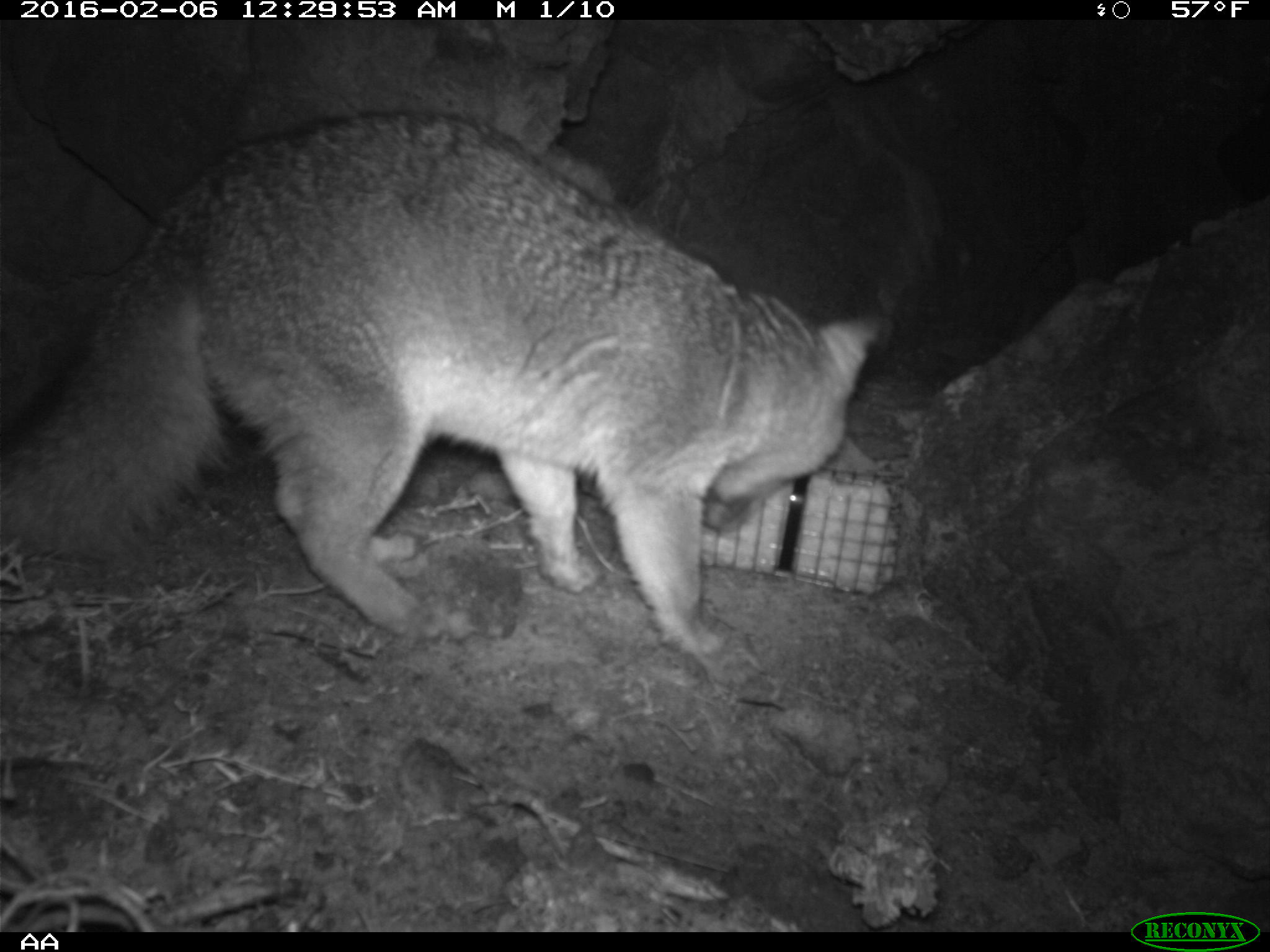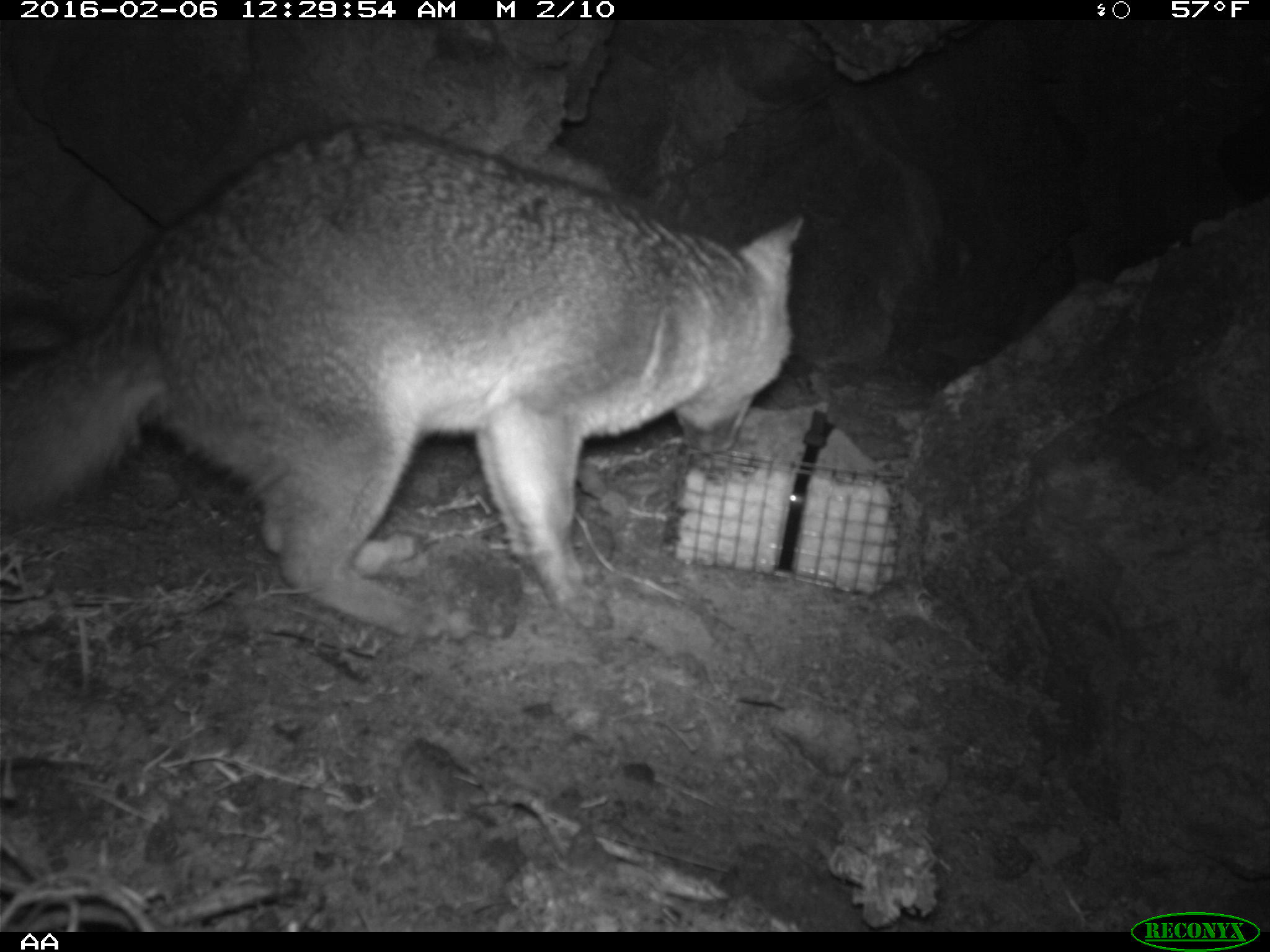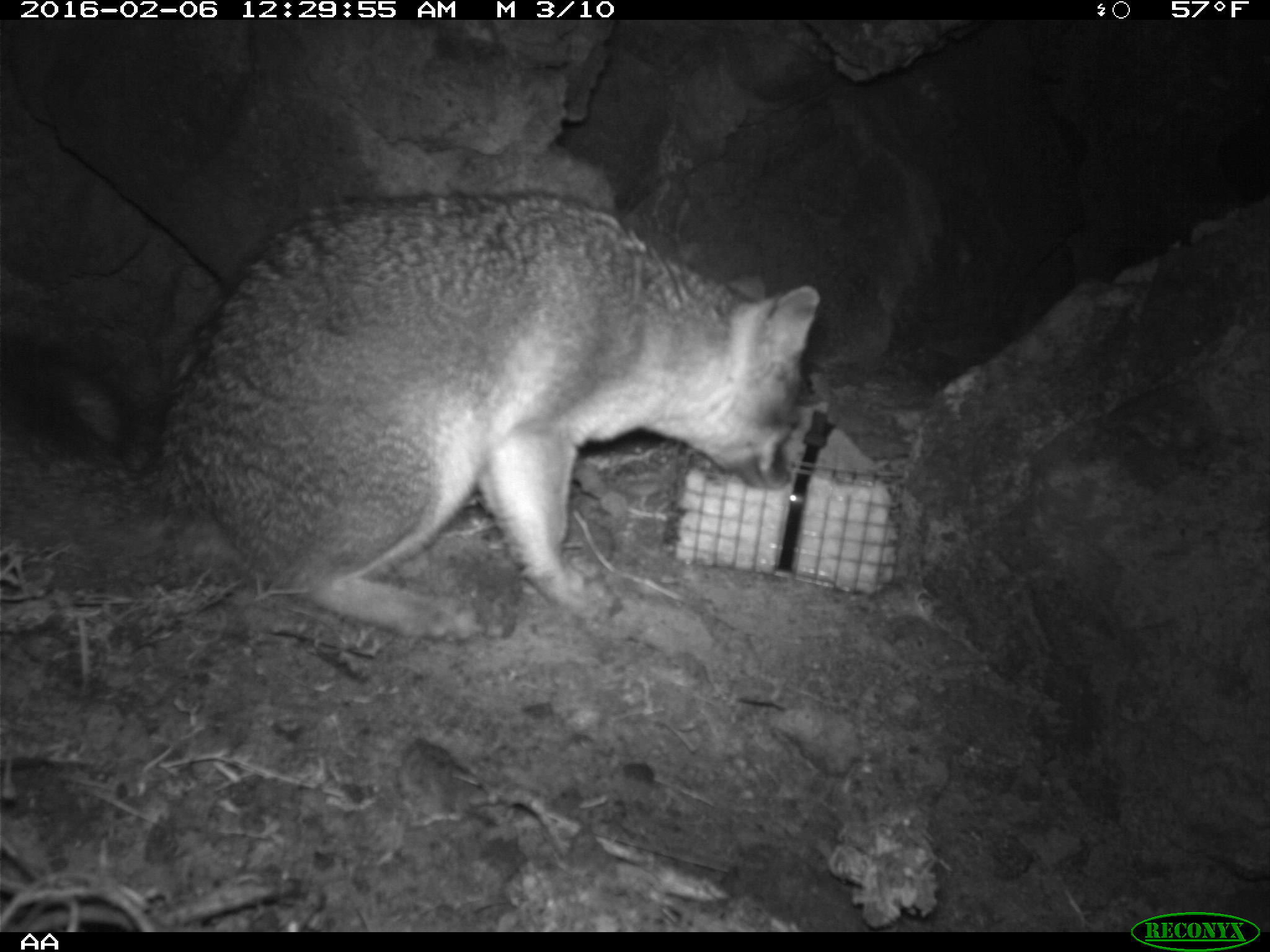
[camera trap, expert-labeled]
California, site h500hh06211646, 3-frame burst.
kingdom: Animalia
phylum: Chordata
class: Mammalia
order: Carnivora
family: Canidae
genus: Urocyon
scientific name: Urocyon littoralis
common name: island fox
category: fox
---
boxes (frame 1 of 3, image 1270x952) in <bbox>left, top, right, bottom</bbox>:
fox: <bbox>0, 108, 889, 656</bbox>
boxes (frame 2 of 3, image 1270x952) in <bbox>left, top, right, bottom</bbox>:
fox: <bbox>0, 123, 805, 638</bbox>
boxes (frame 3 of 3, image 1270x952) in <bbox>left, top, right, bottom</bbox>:
fox: <bbox>1, 188, 822, 642</bbox>